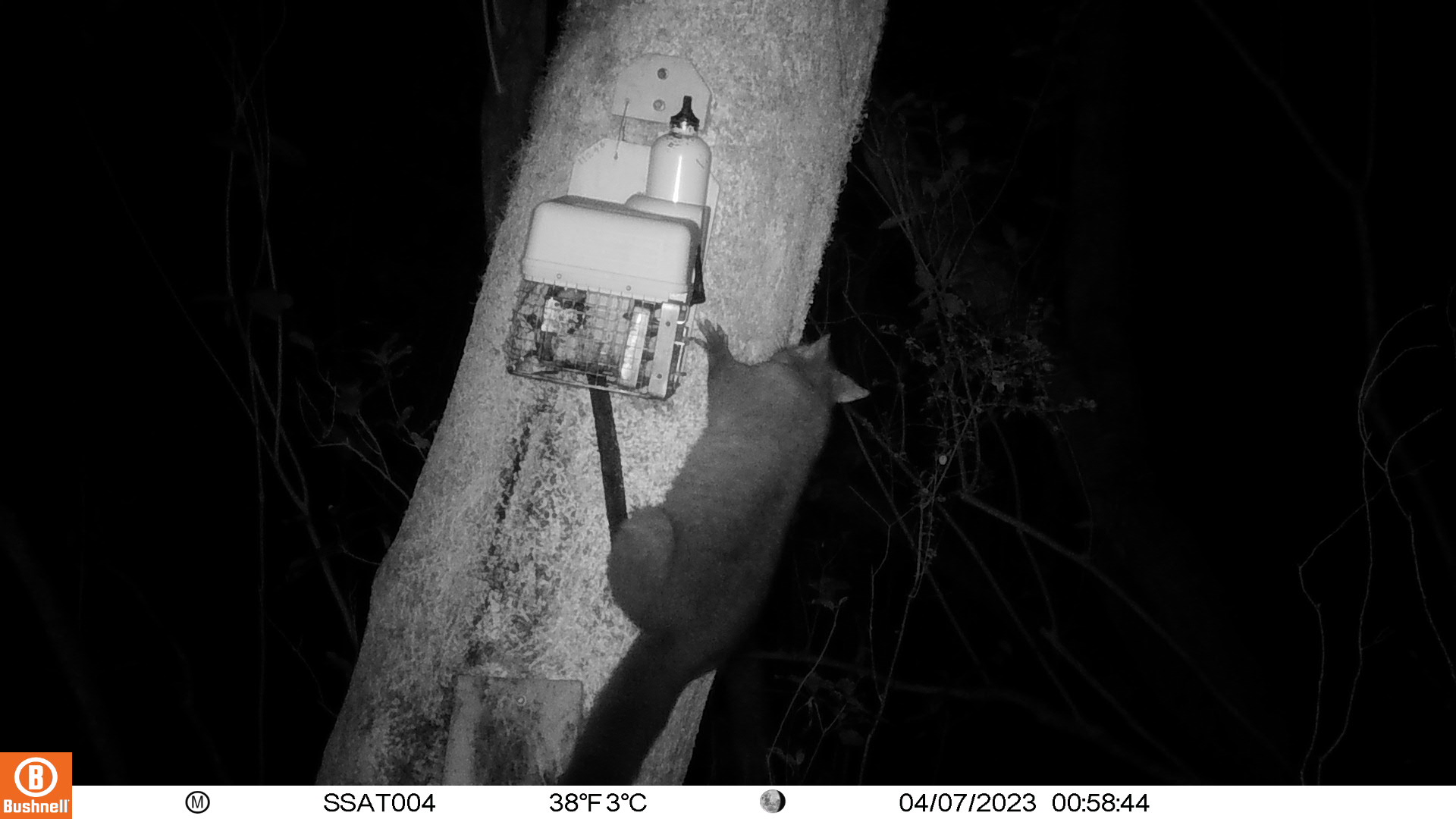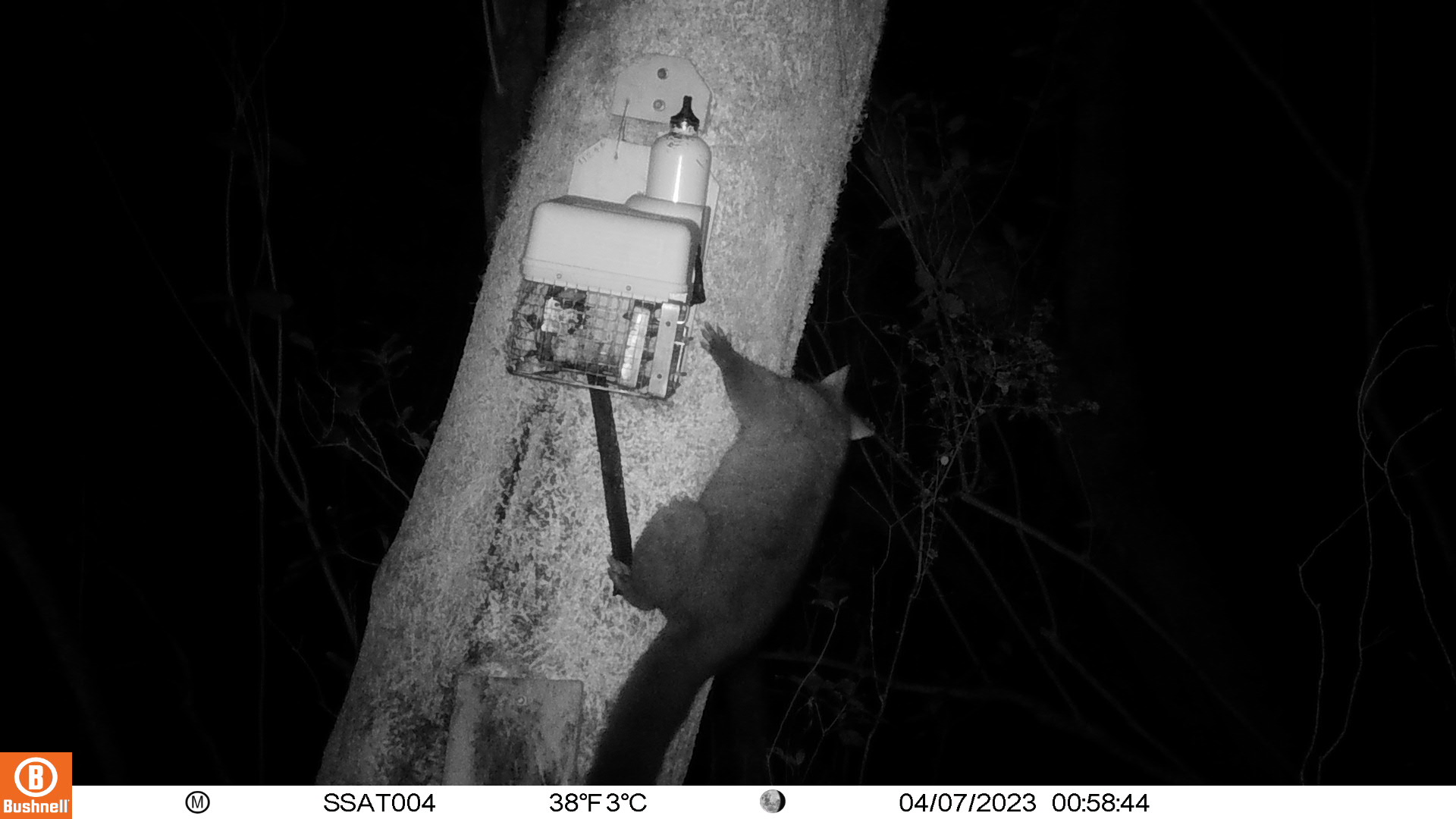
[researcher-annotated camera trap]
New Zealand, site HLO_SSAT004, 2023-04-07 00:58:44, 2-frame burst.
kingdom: Animalia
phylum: Chordata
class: Mammalia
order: Diprotodontia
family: Phalangeridae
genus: Trichosurus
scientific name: Trichosurus vulpecula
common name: common brushtail possum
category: possum